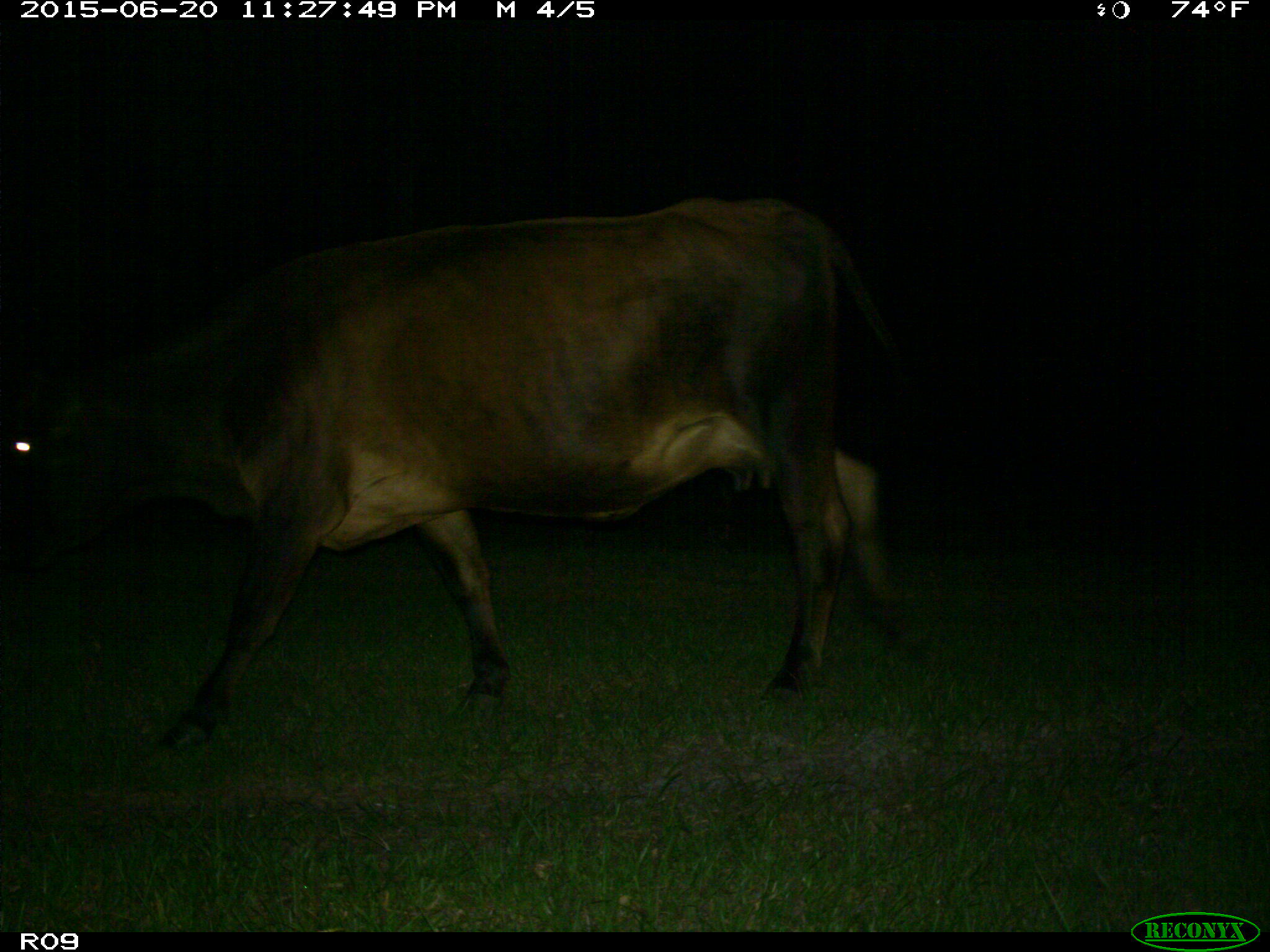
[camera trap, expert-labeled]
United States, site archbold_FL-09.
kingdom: Animalia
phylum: Chordata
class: Mammalia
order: Artiodactyla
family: Bovidae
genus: Bos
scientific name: Bos taurus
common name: domestic cow